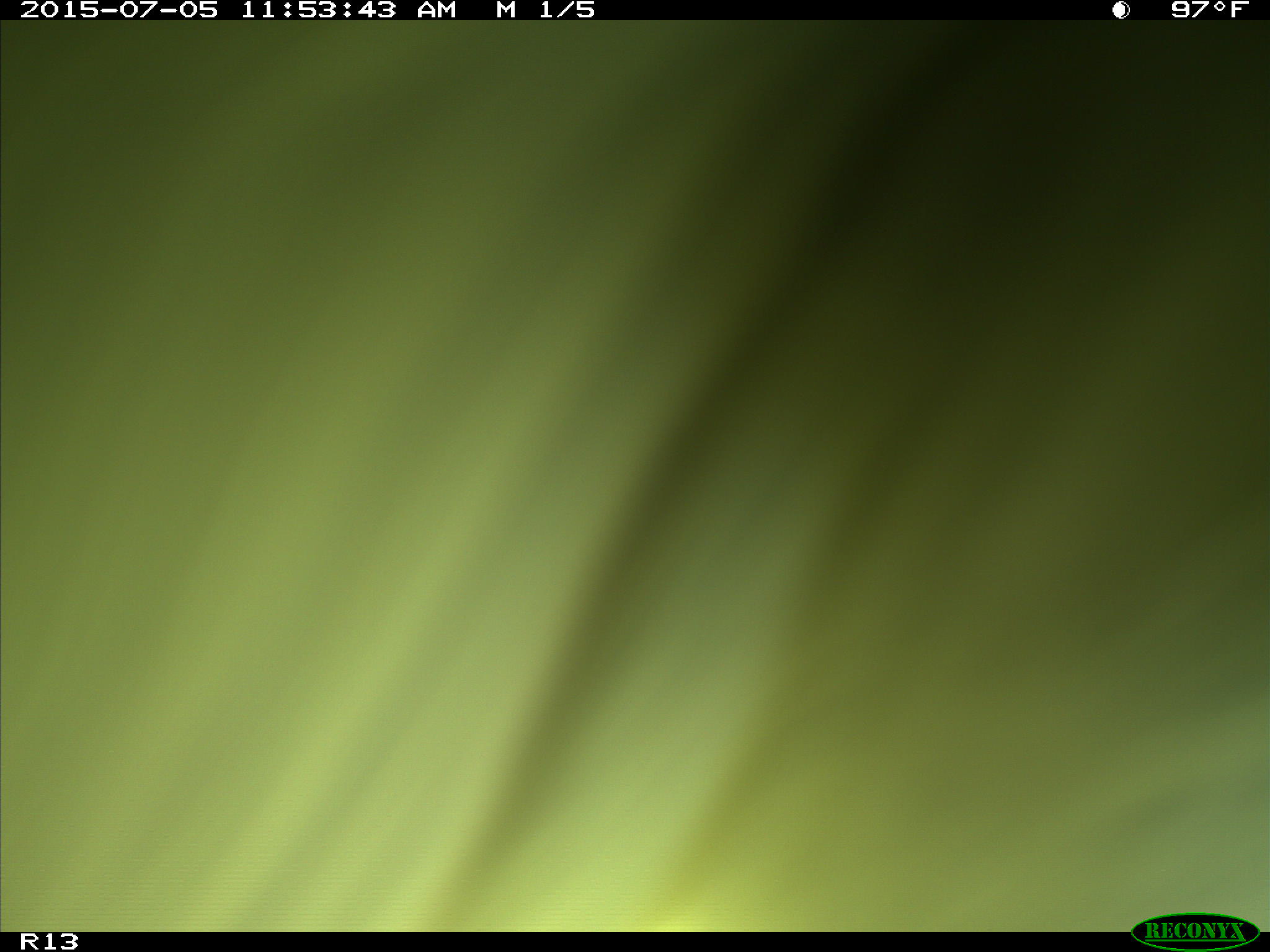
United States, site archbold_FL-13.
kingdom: Animalia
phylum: Chordata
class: Mammalia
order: Artiodactyla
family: Bovidae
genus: Bos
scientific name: Bos taurus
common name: domestic cow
Bos taurus (domestic cow).